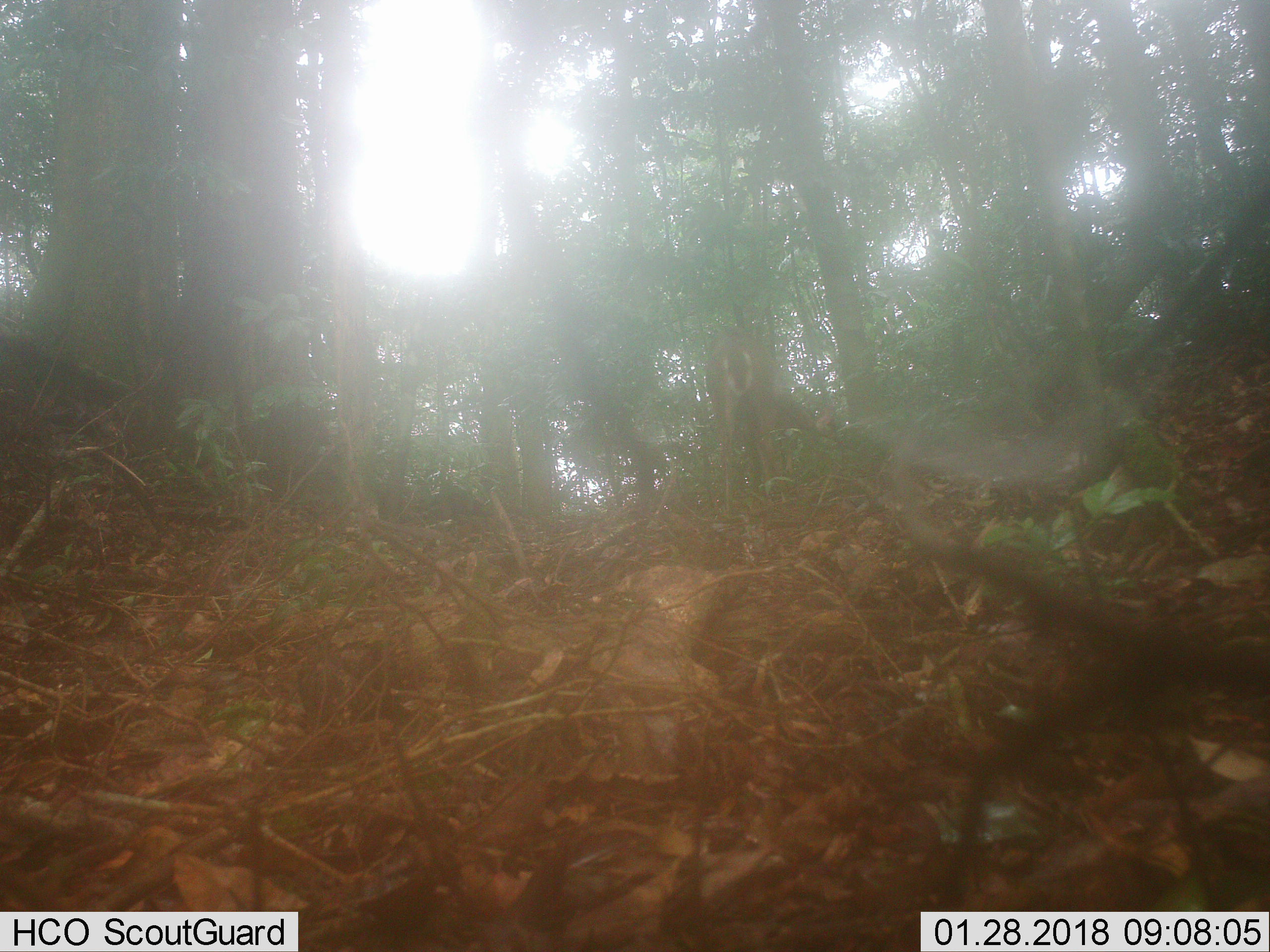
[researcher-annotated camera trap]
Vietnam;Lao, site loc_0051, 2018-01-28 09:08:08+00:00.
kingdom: Animalia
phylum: Chordata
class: Mammalia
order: Artiodactyla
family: Cervidae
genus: Muntiacus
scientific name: Muntiacus vuquangensis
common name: large-antlered muntjac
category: large antlered muntjac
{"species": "large antlered muntjac (large-antlered muntjac) (Muntiacus vuquangensis)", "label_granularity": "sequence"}